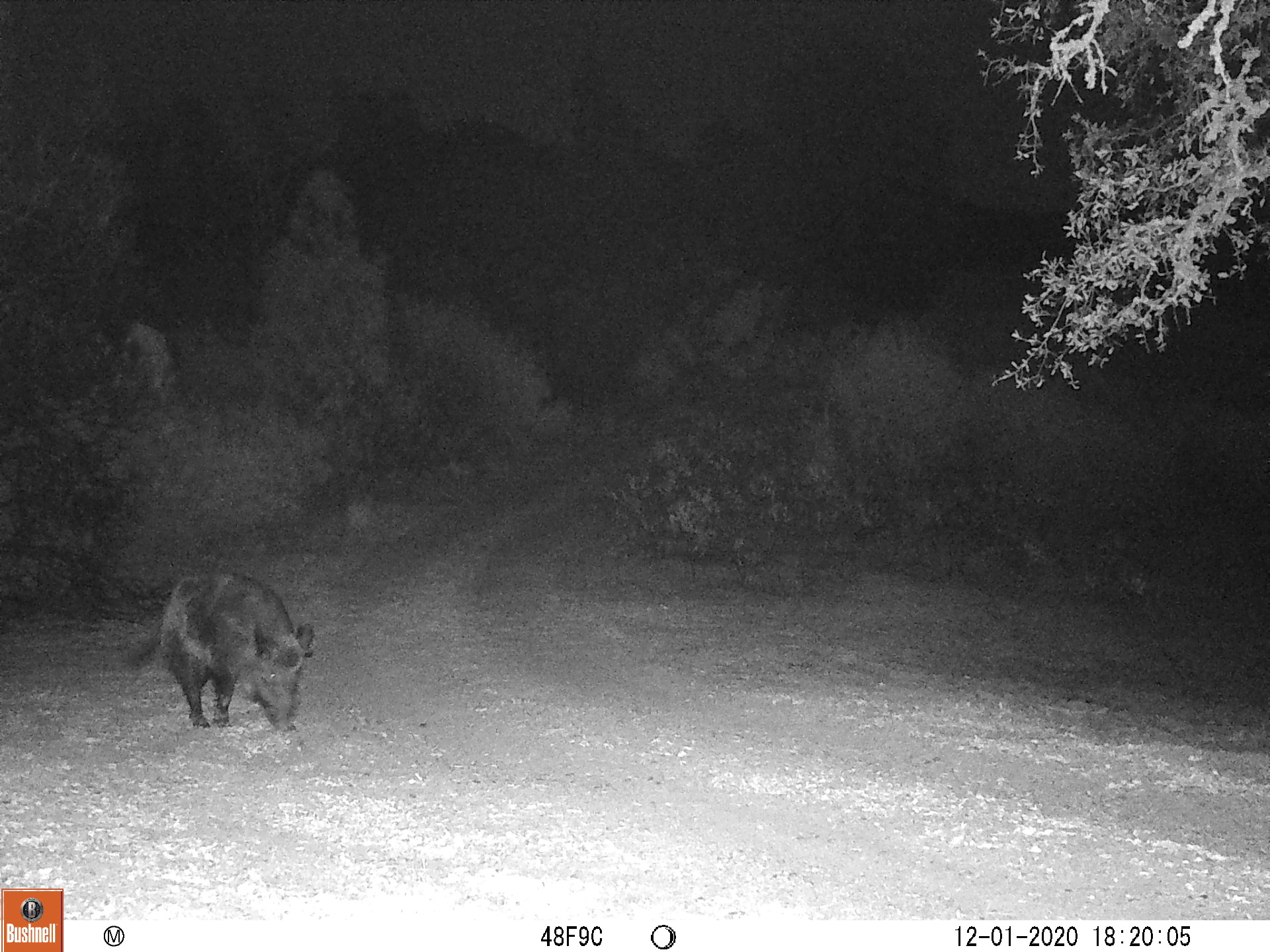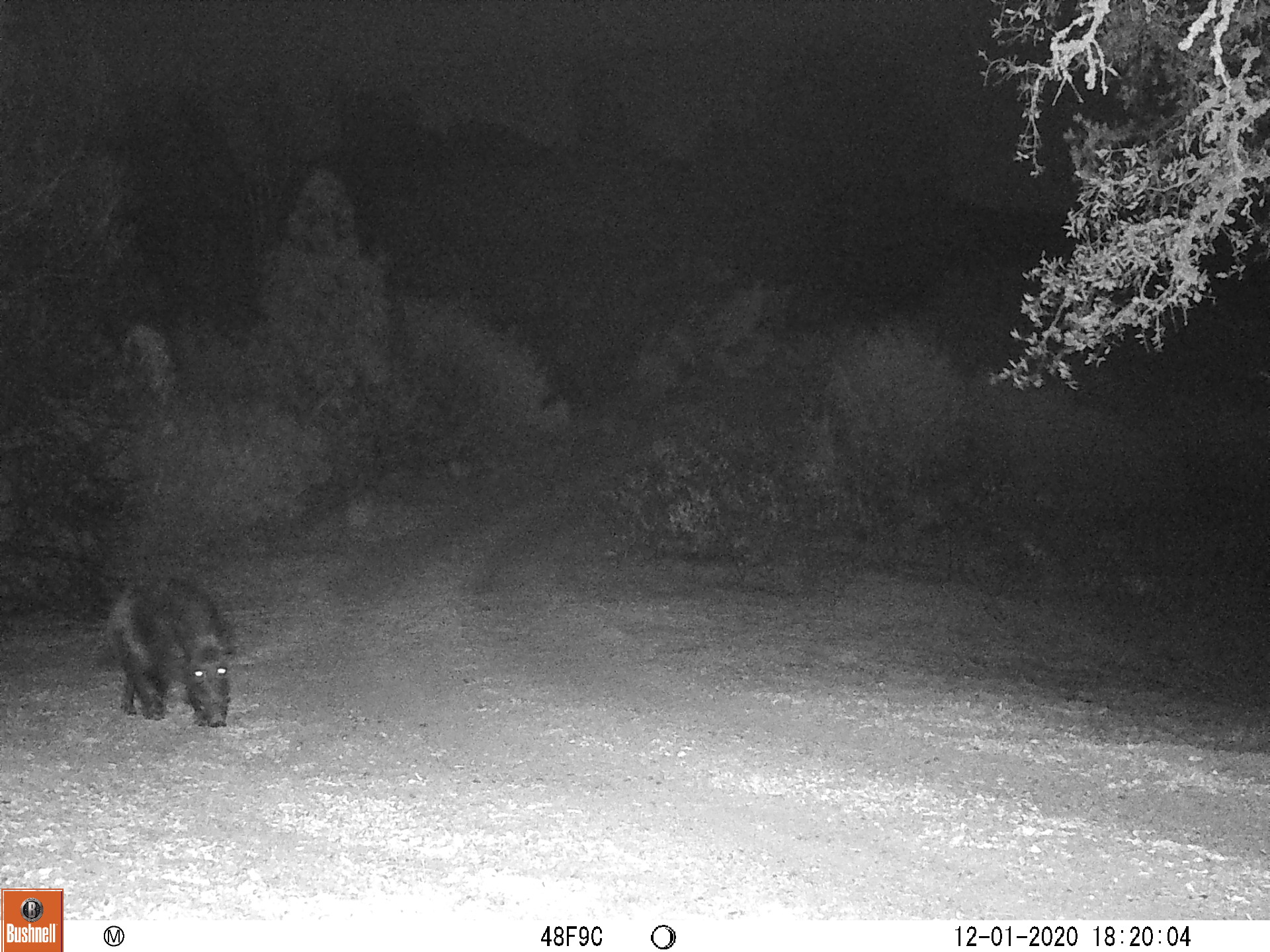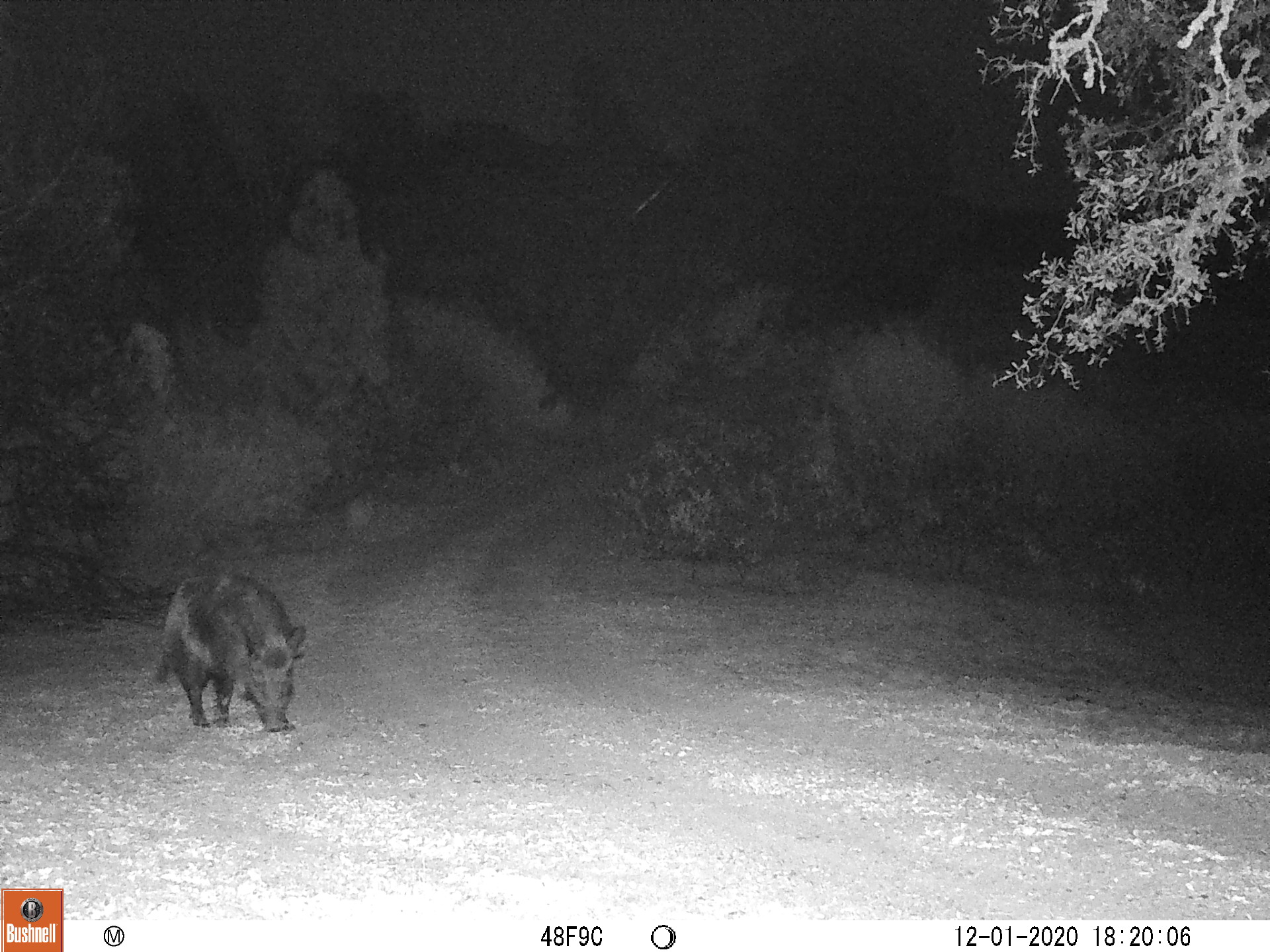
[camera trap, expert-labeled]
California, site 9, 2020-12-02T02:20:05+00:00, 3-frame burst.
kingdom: Animalia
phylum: Chordata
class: Mammalia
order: Artiodactyla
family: Suidae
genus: Sus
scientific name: Sus scrofa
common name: wild boar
Wild boar (Sus scrofa).